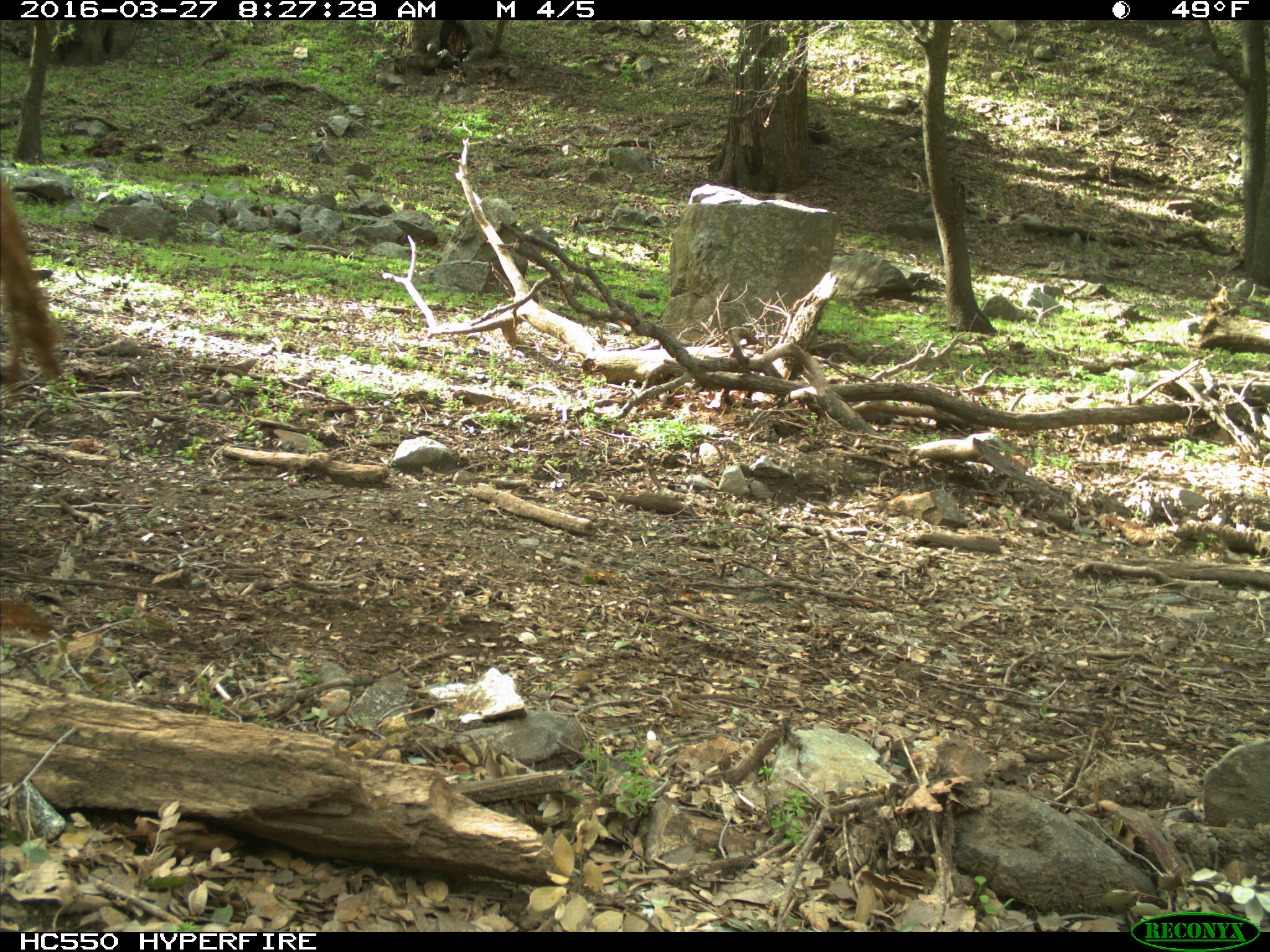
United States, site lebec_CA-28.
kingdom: Animalia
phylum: Chordata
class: Mammalia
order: Artiodactyla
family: Bovidae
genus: Bos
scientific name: Bos taurus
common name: domestic cow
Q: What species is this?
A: Bos taurus (domestic cow).